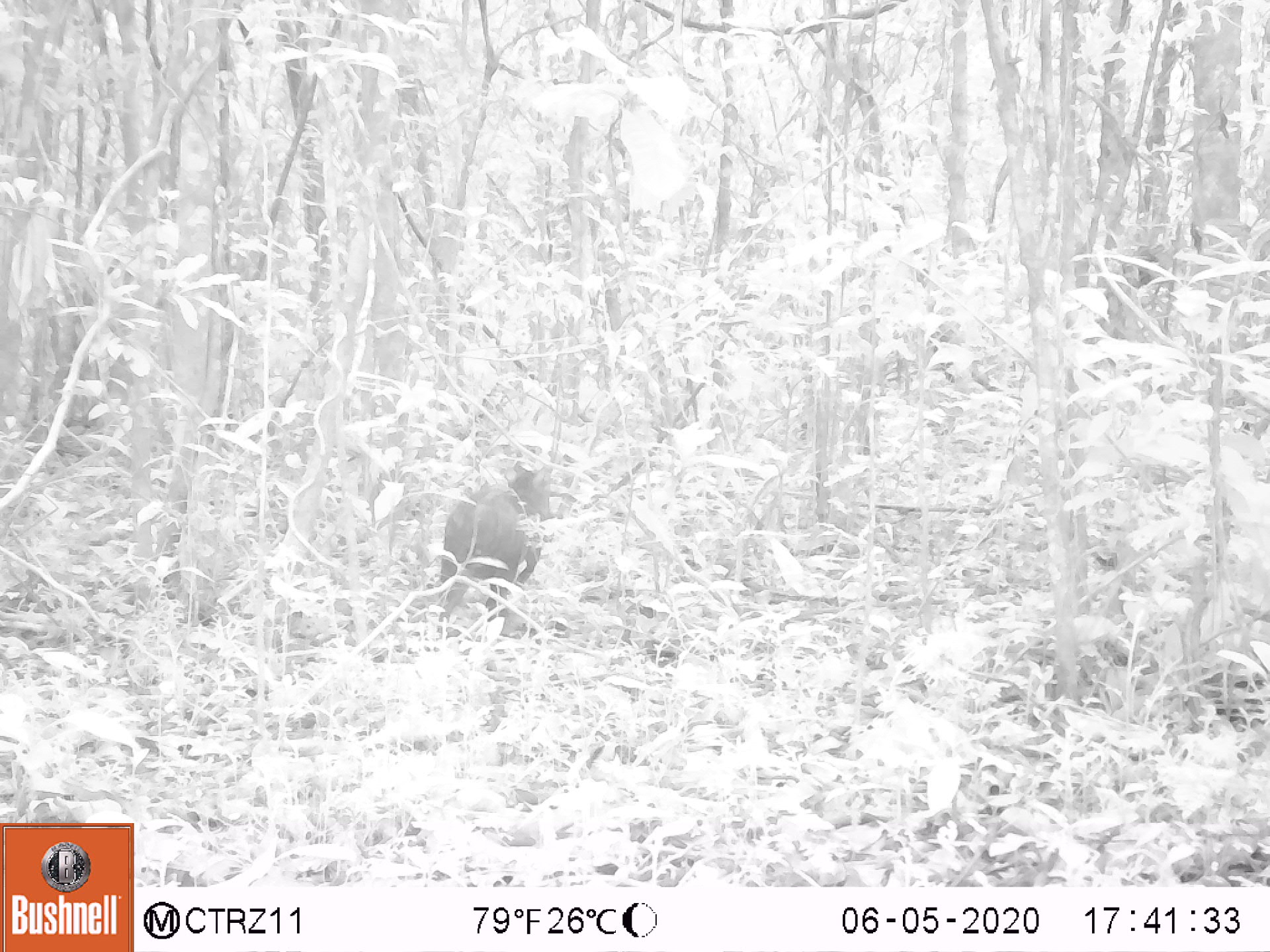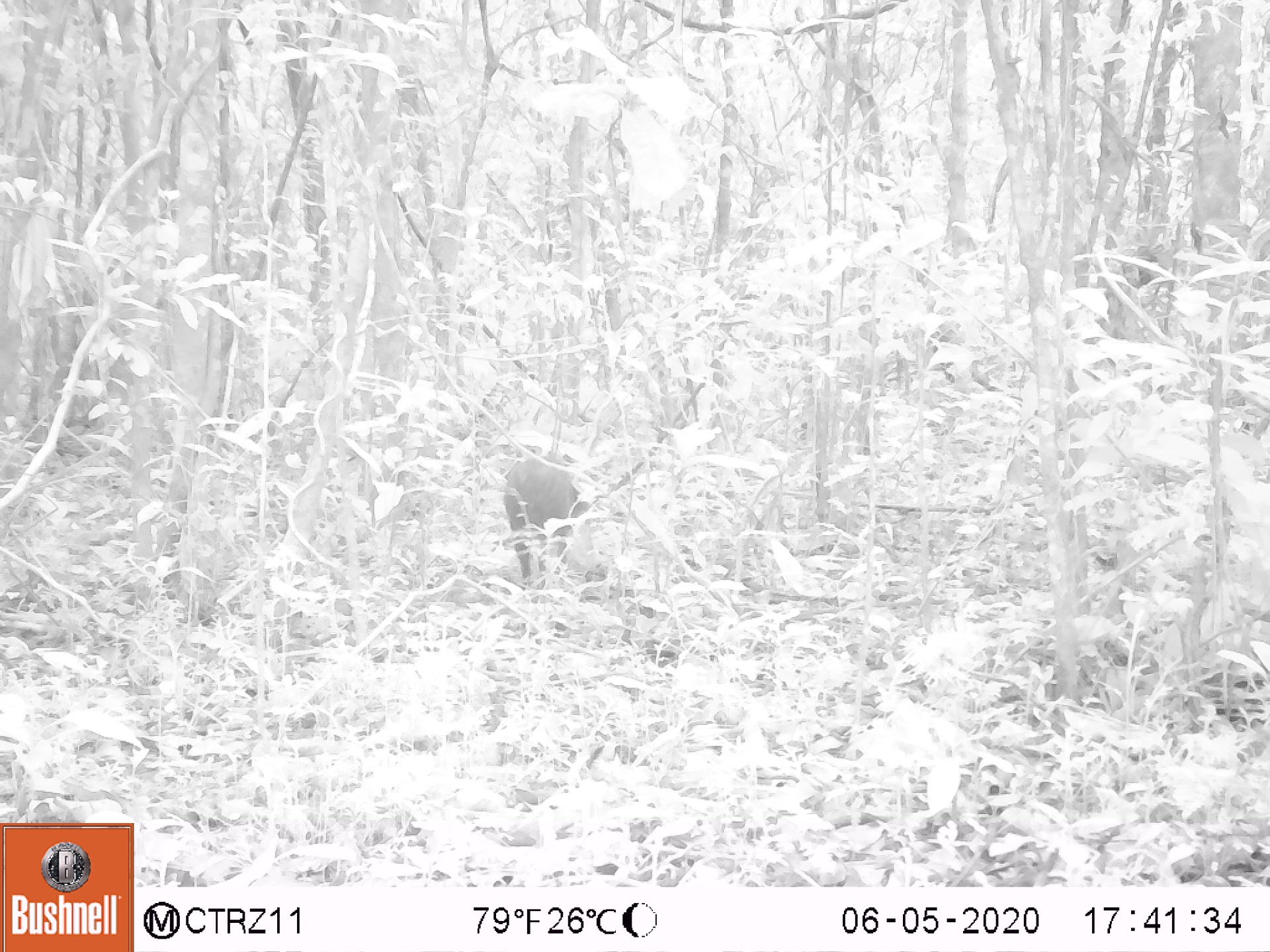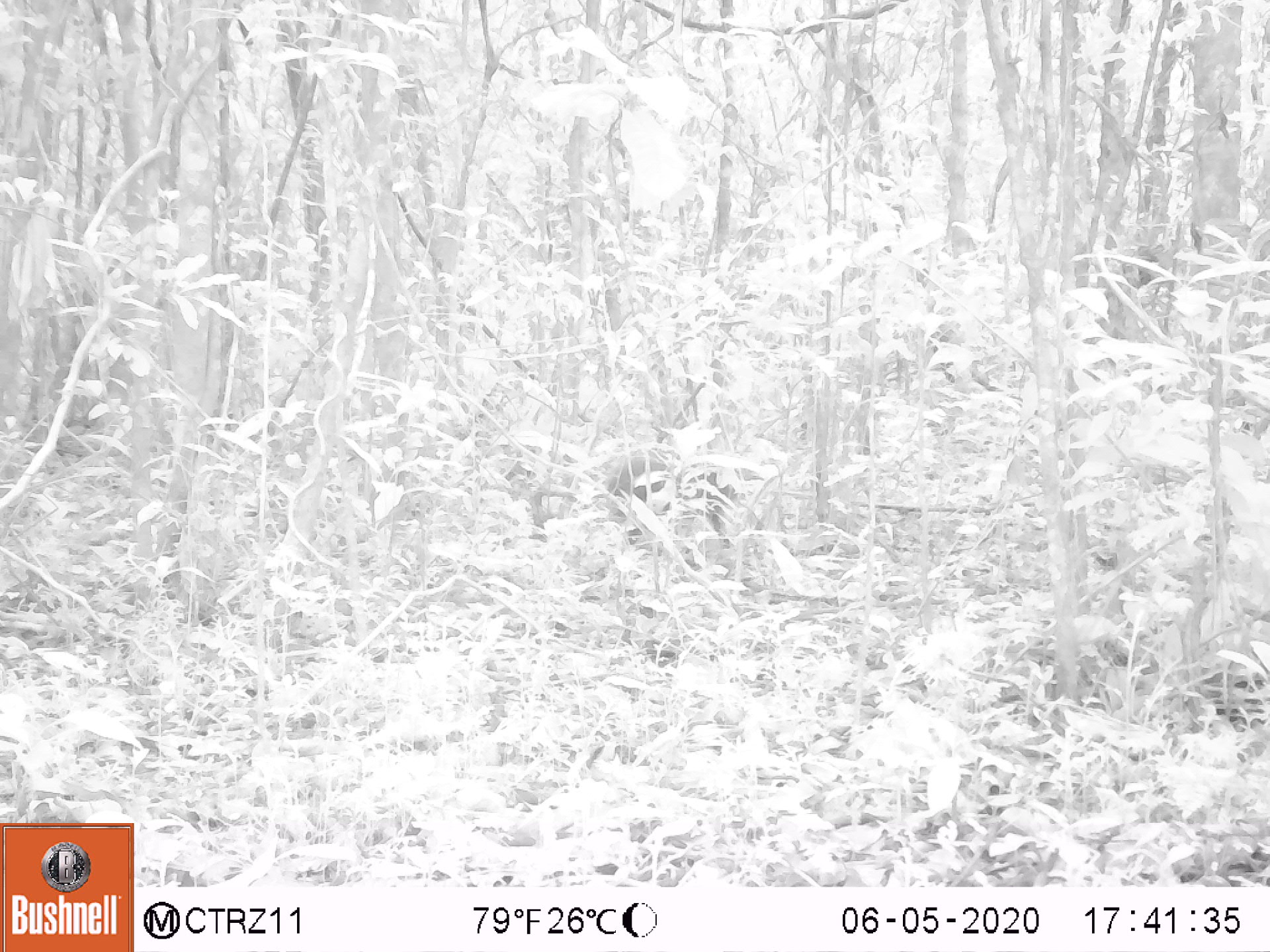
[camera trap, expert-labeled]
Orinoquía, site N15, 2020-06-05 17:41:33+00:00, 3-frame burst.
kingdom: Animalia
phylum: Chordata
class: Mammalia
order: Rodentia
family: Dasyproctidae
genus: Dasyprocta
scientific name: Dasyprocta fuliginosa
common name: black agouti